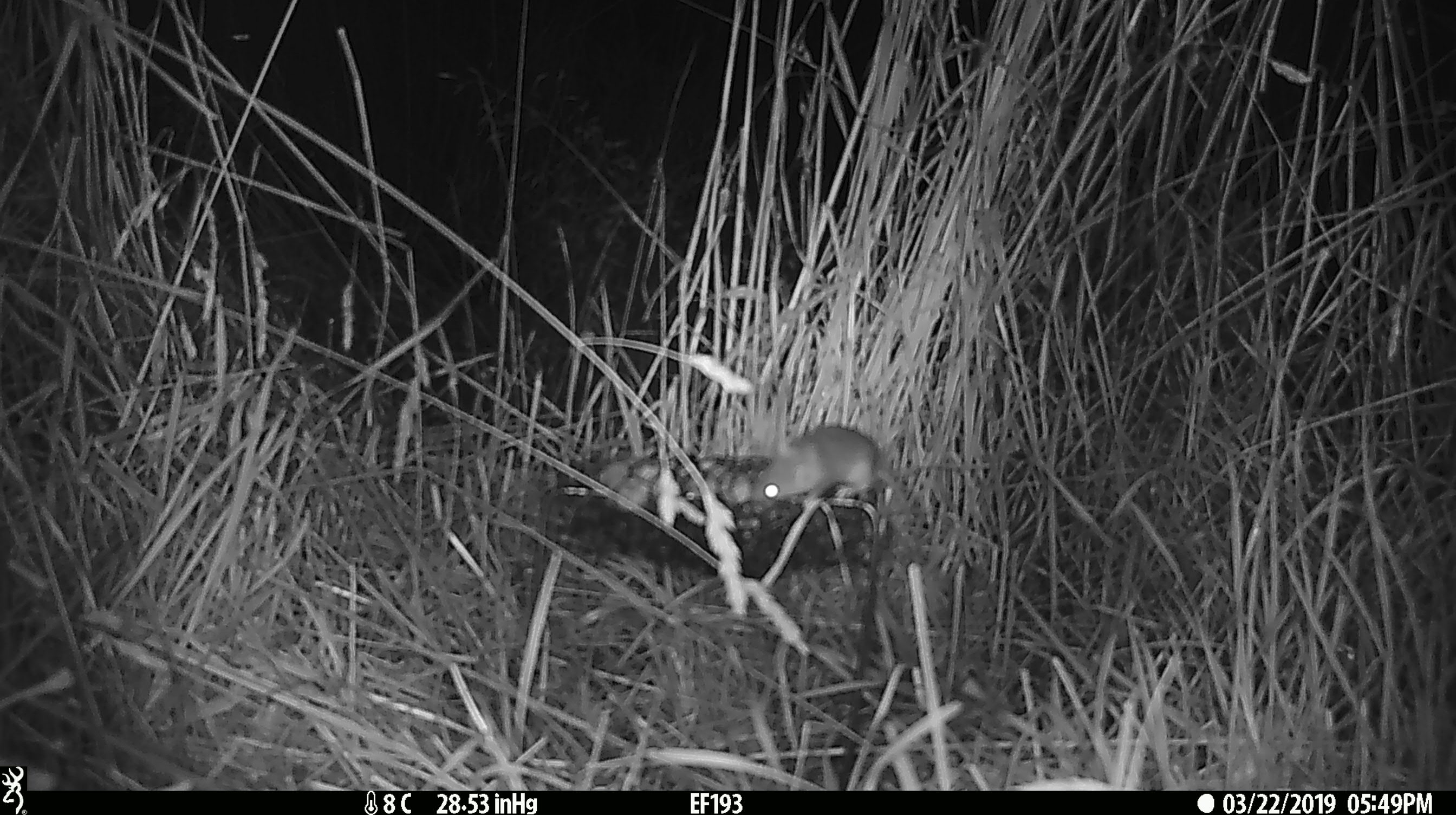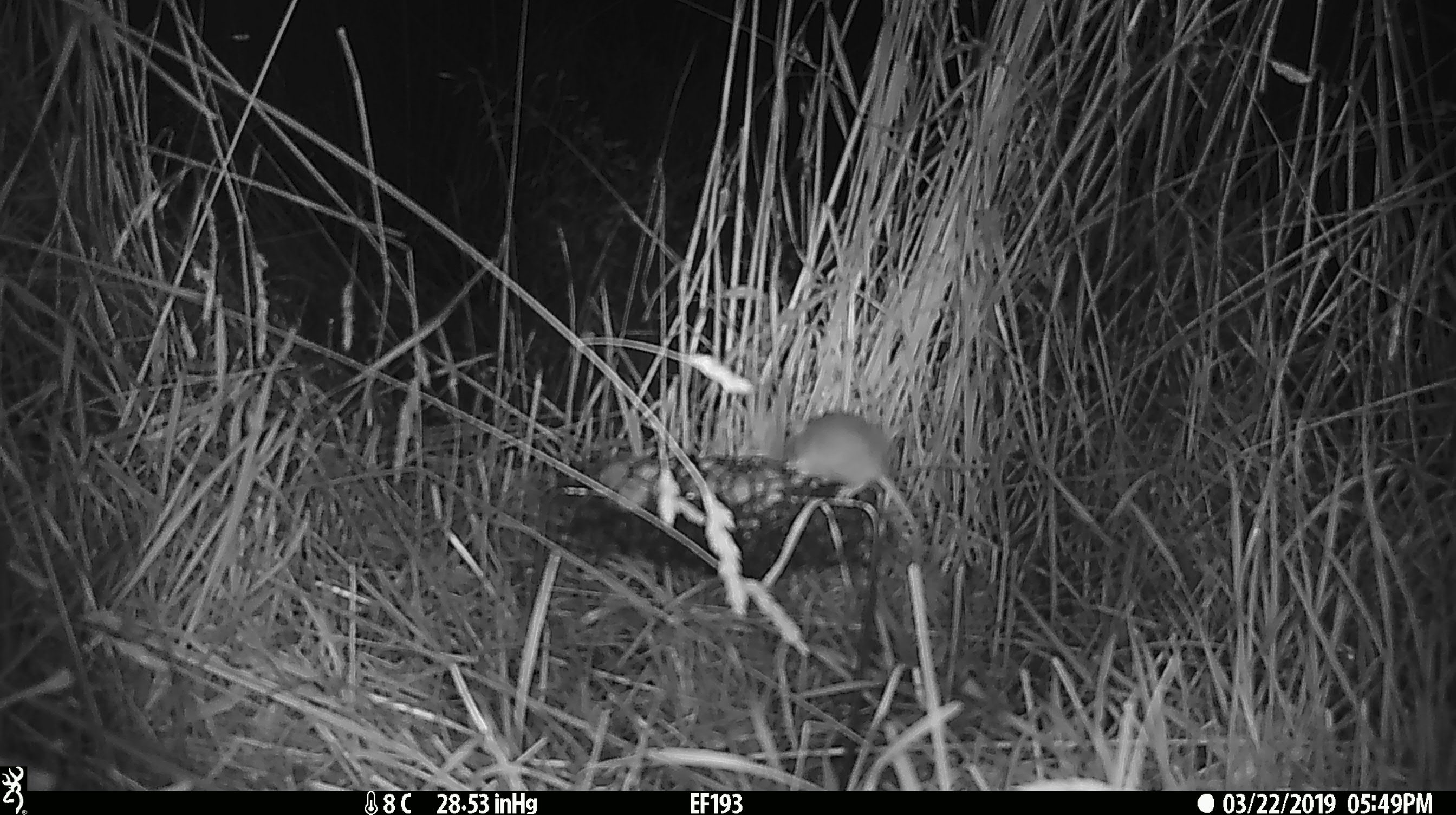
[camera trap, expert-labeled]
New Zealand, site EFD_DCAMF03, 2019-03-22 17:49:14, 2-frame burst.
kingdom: Animalia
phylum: Chordata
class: Mammalia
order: Rodentia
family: Muridae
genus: Mus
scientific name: Mus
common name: mouse